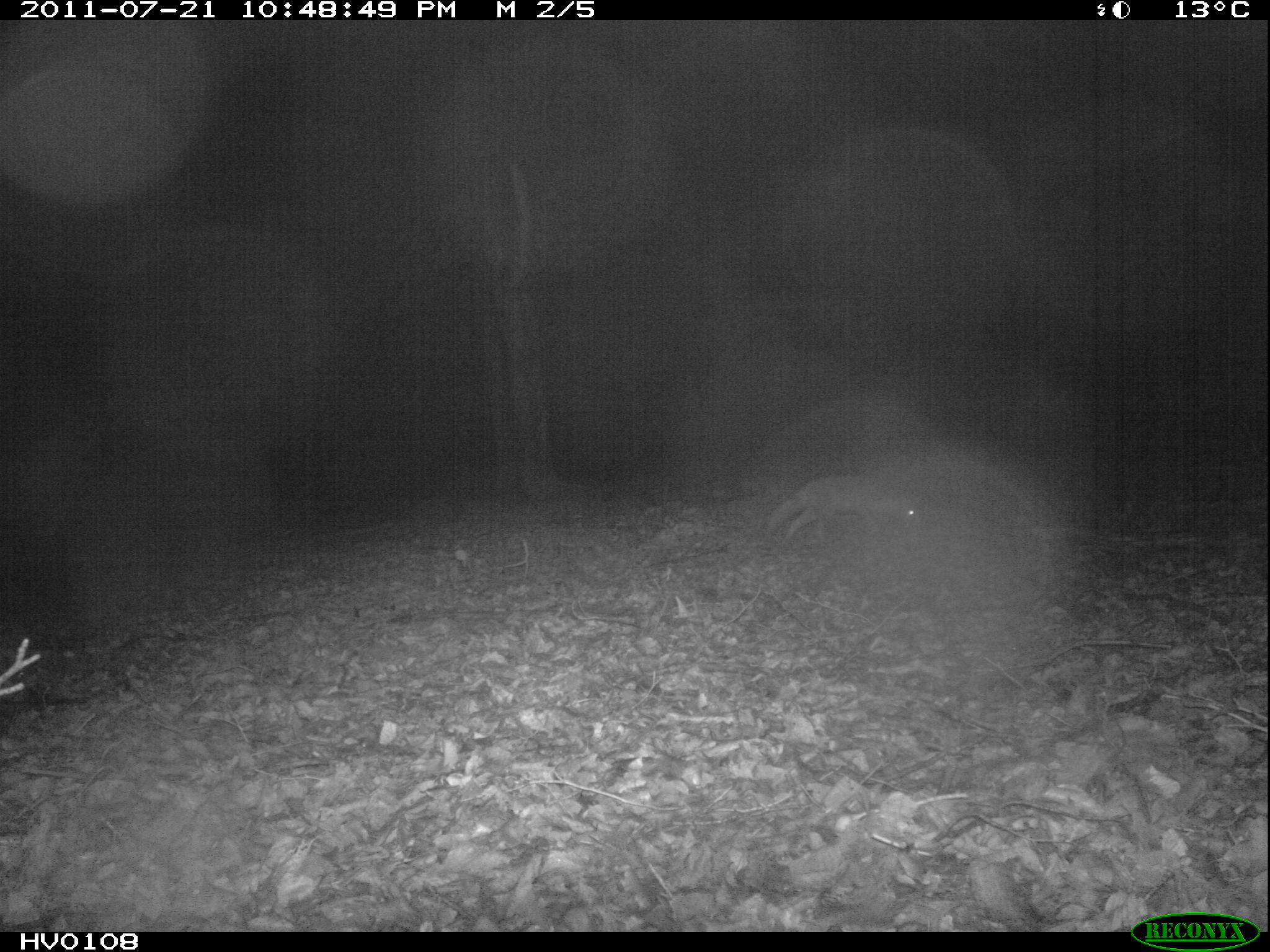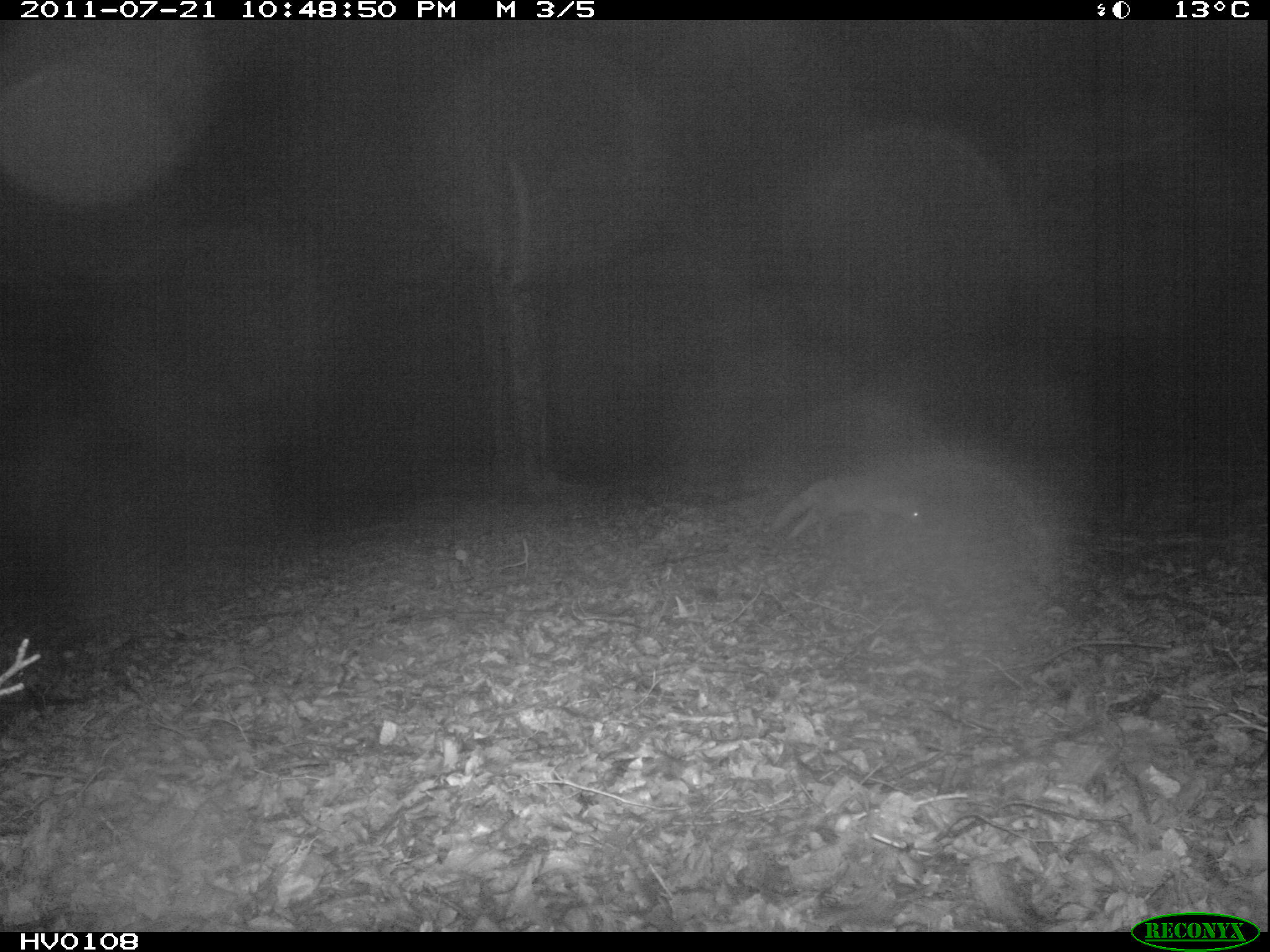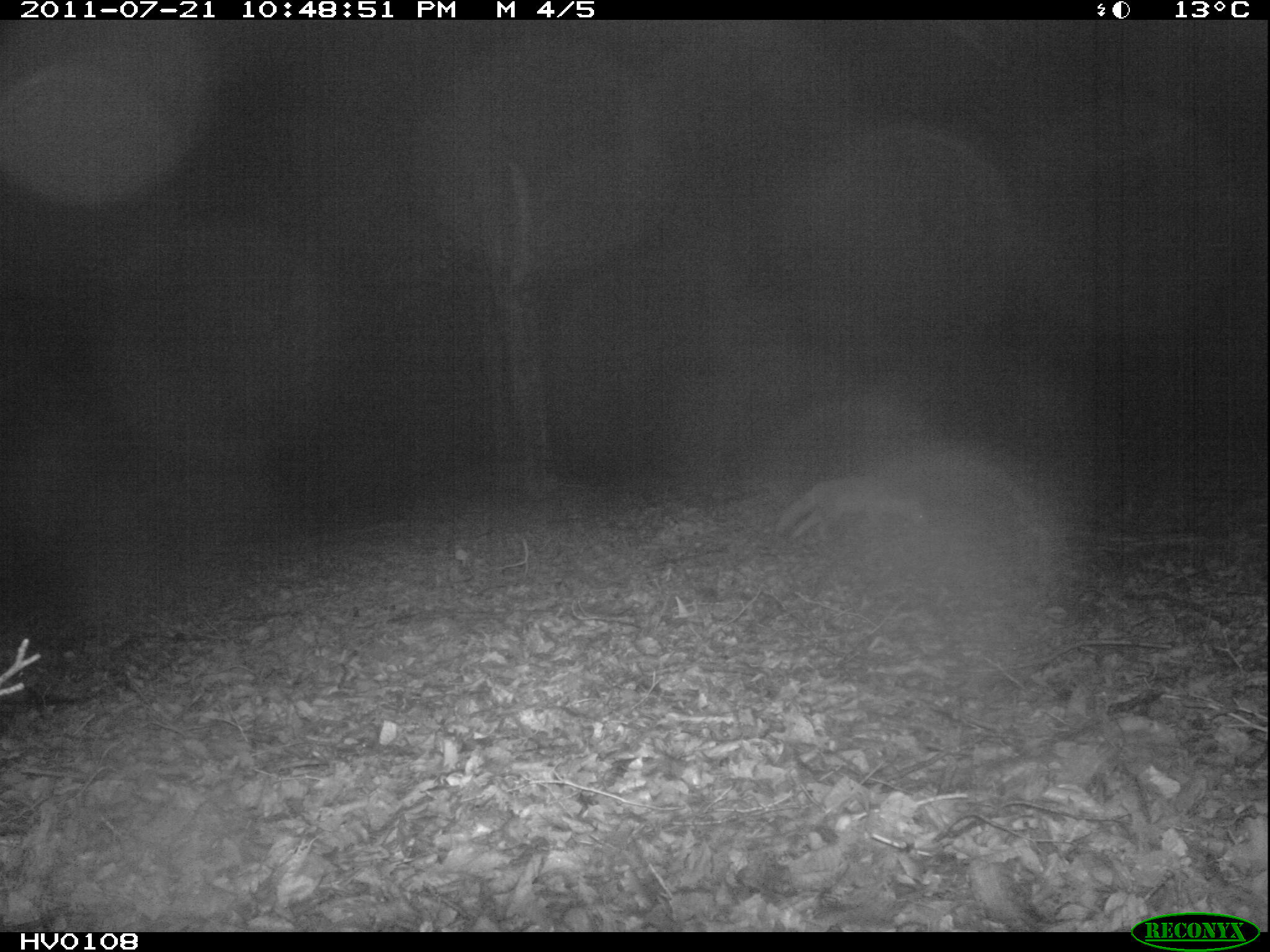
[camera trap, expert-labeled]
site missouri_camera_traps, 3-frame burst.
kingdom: Animalia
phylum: Chordata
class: Mammalia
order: Carnivora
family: Canidae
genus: Vulpes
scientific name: Vulpes vulpes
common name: red fox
Red fox (Vulpes vulpes). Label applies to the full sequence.